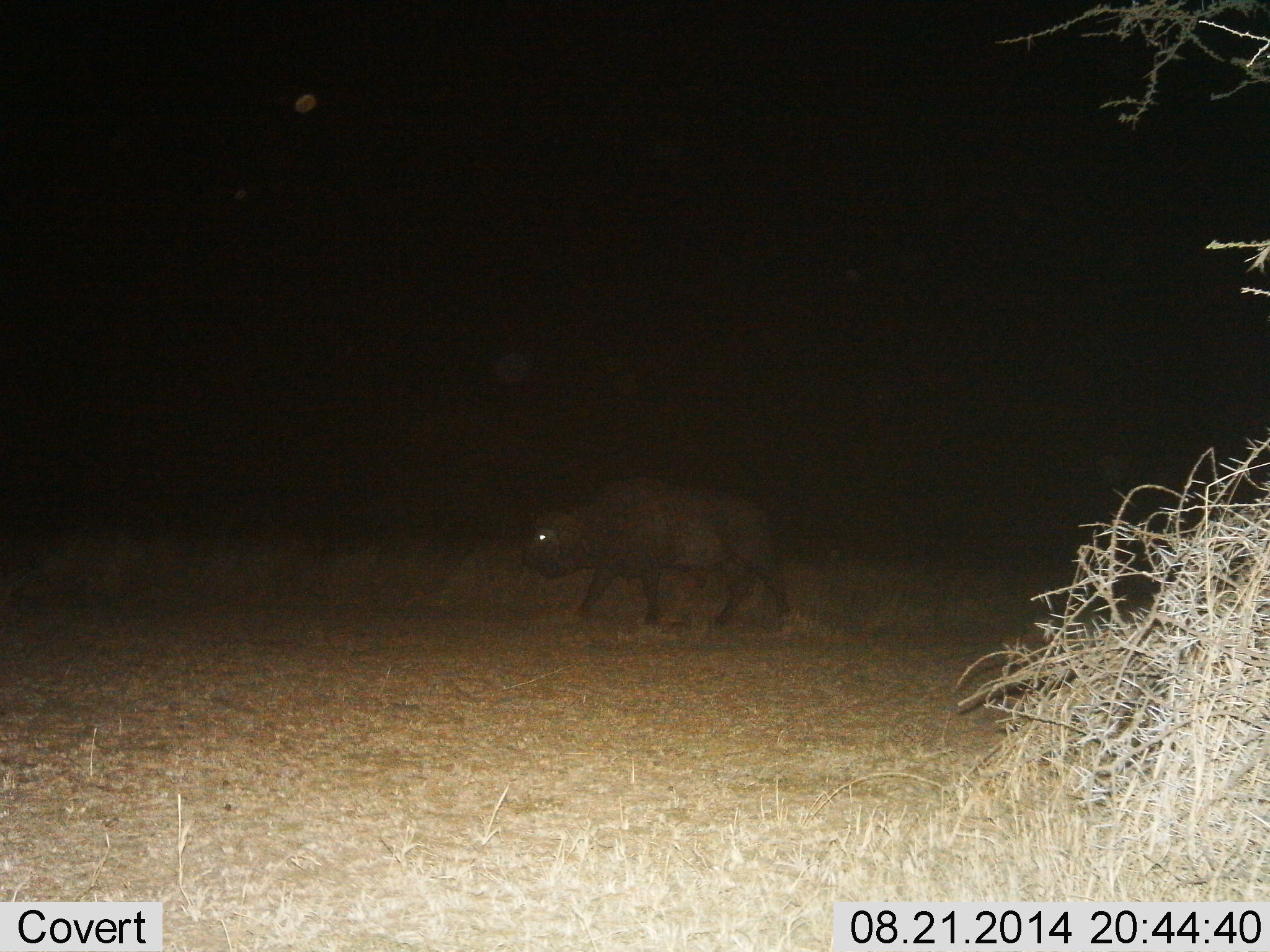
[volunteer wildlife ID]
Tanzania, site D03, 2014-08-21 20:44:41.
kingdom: Animalia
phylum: Chordata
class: Mammalia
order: Artiodactyla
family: Bovidae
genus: Syncerus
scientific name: Syncerus caffer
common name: cape buffalo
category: buffalo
Buffalo (cape buffalo) (Syncerus caffer), count 1. Behavior (volunteer vote fractions): standing 20%, resting 0%, moving 80%, interacting 0%. Young present (vote fraction): 0%. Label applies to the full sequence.